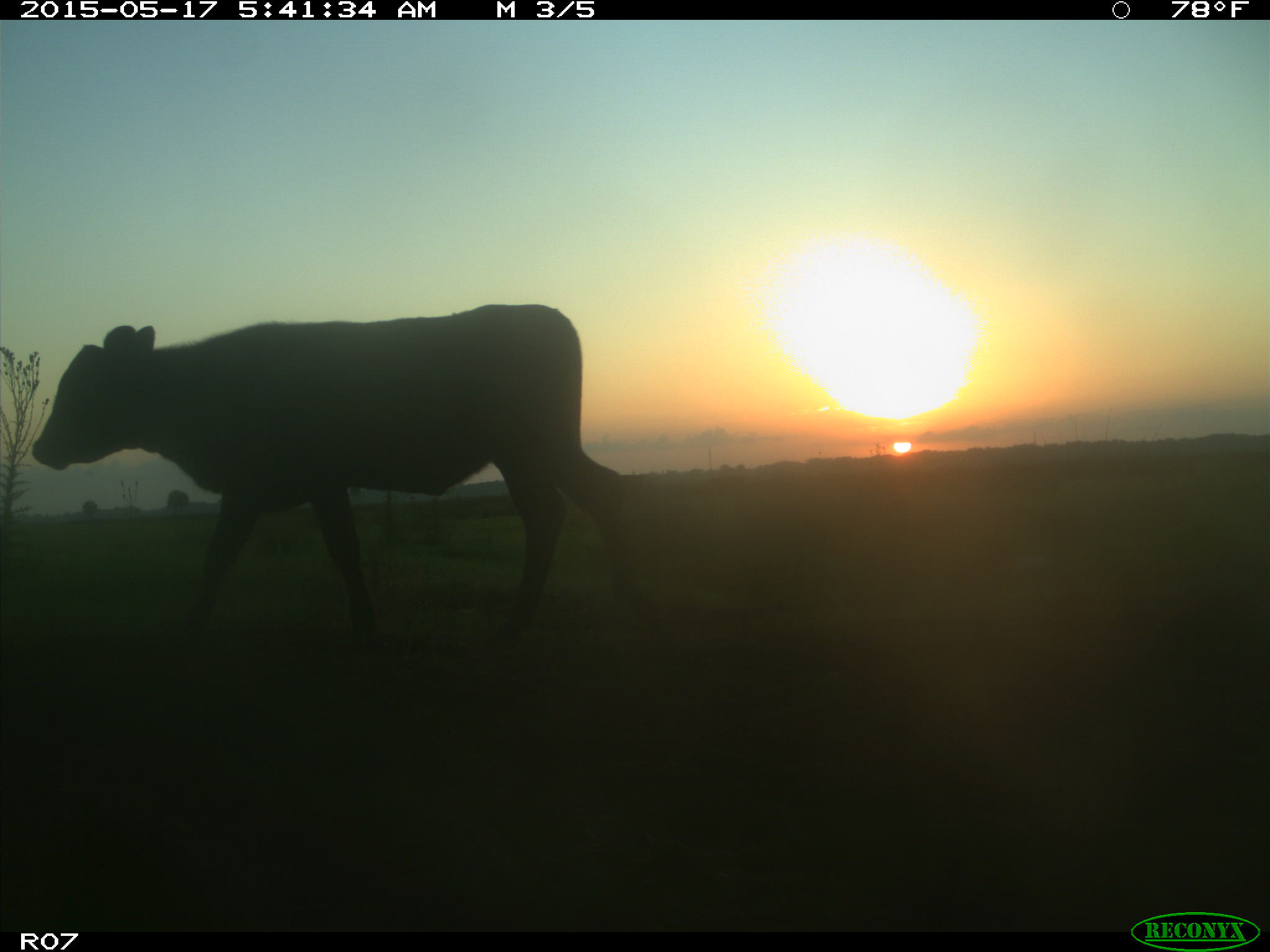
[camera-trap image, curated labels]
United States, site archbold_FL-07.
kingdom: Animalia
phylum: Chordata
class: Mammalia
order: Artiodactyla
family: Bovidae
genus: Bos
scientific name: Bos taurus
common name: domestic cow